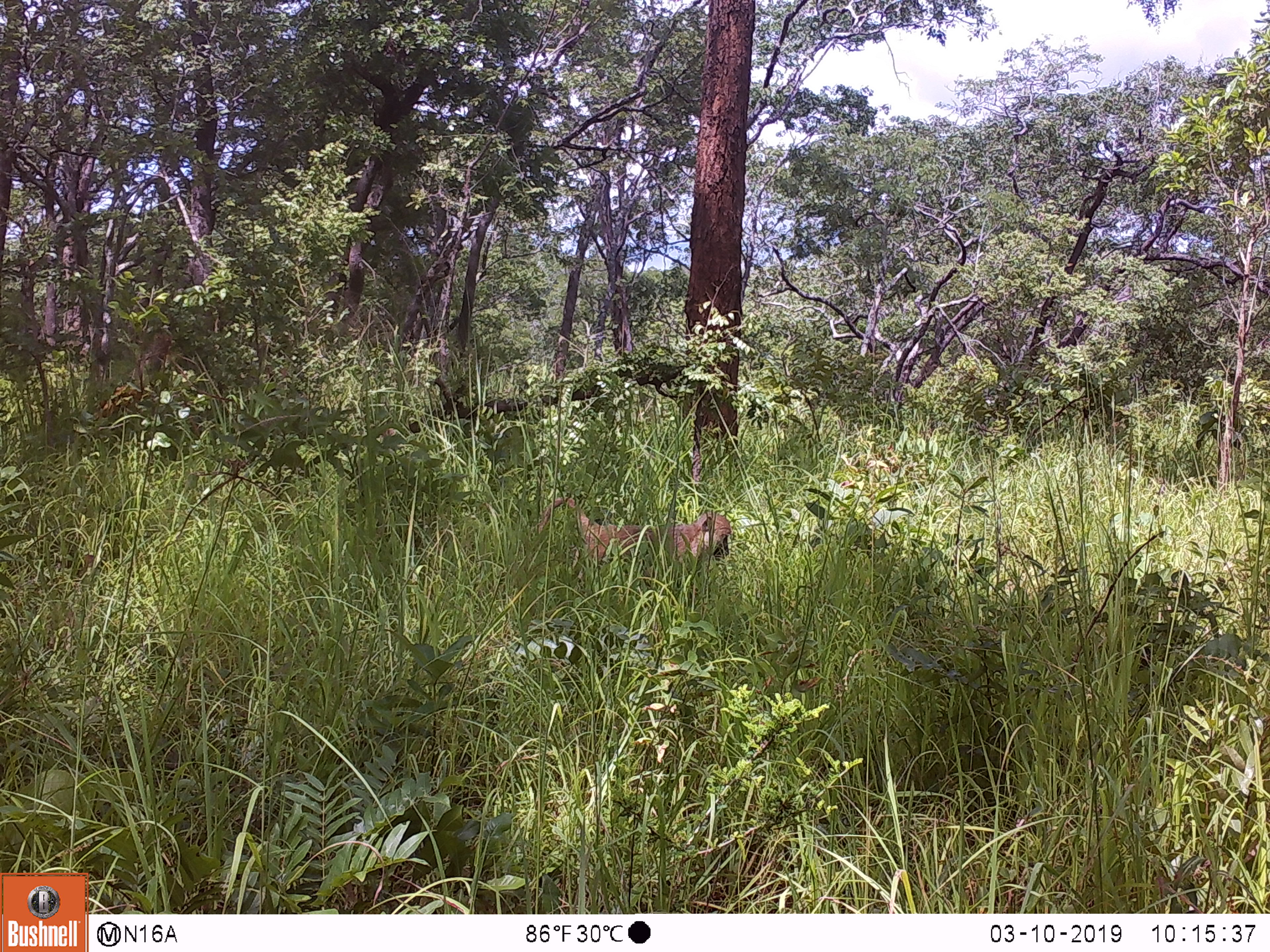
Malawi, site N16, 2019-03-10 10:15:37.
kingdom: Animalia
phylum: Chordata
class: Mammalia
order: Primates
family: Cercopithecidae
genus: Papio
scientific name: Papio cynocephalus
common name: yellow baboon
Yellow baboon (Papio cynocephalus), count 1.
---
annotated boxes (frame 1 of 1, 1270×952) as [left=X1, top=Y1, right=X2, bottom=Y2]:
yellow baboon: [left=533, top=490, right=737, bottom=588]